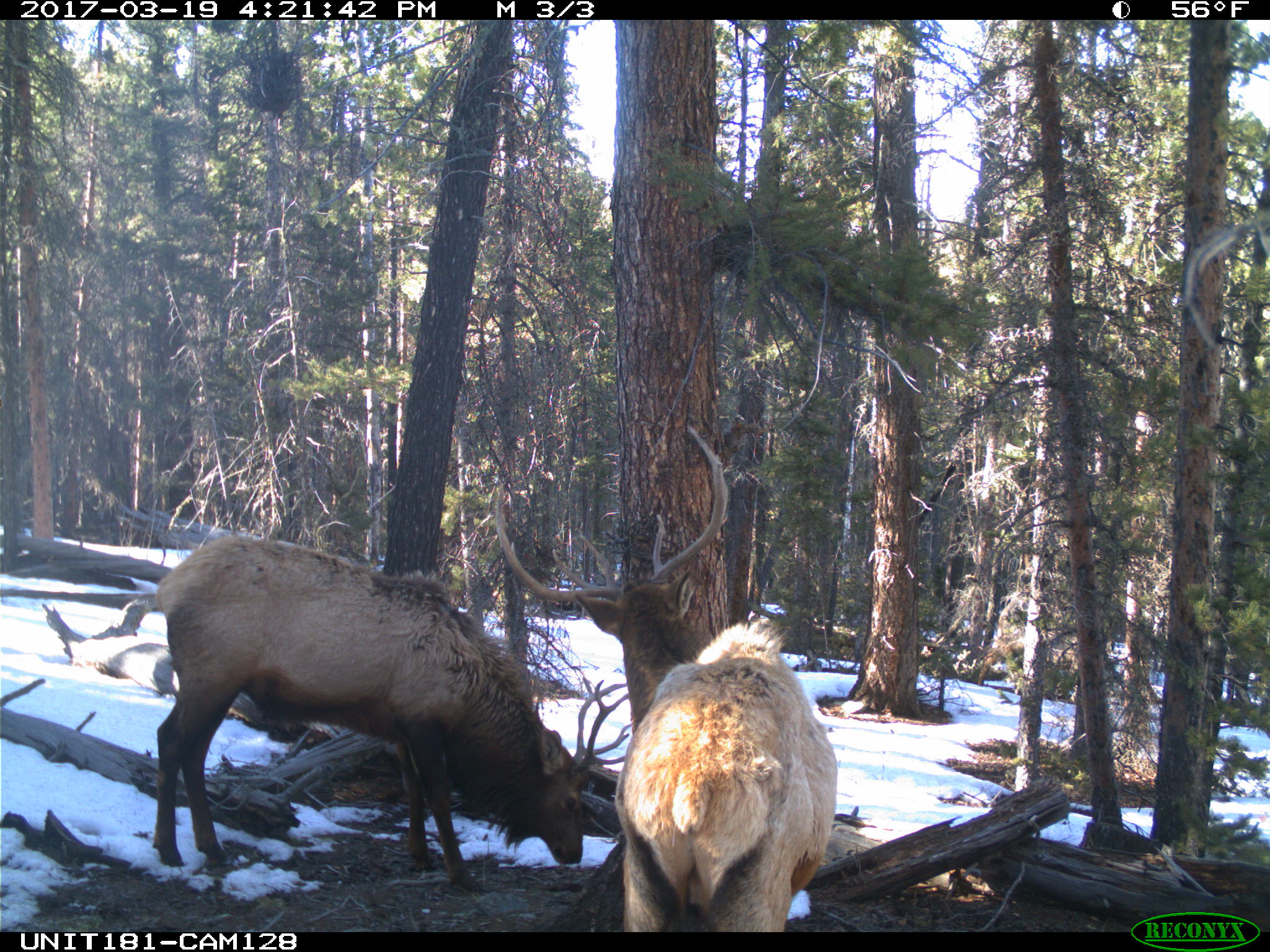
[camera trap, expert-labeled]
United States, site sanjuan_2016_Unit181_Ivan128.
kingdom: Animalia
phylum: Chordata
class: Mammalia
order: Artiodactyla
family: Cervidae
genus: Cervus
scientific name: Cervus elaphus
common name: red deer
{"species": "Cervus elaphus (red deer)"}